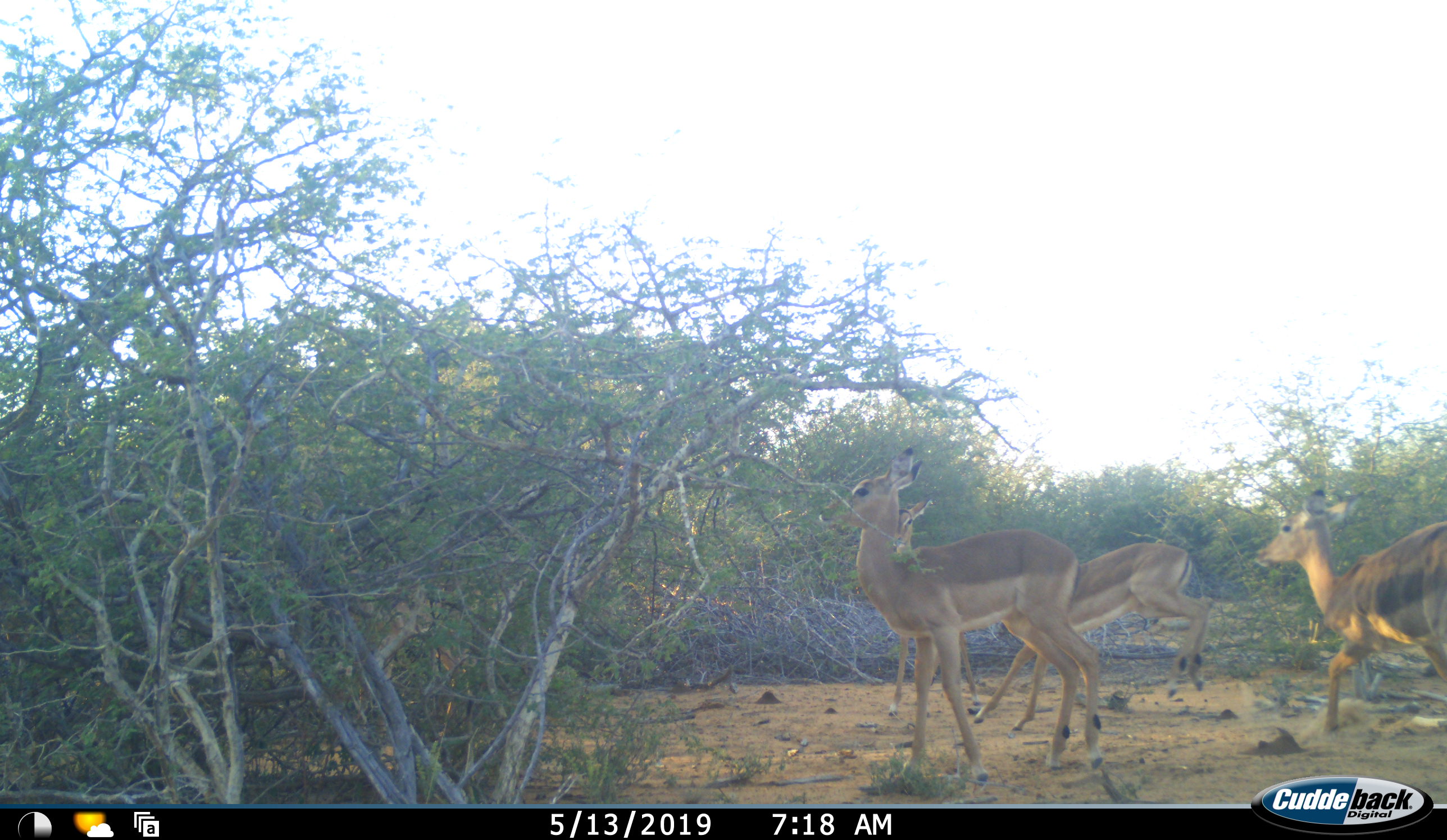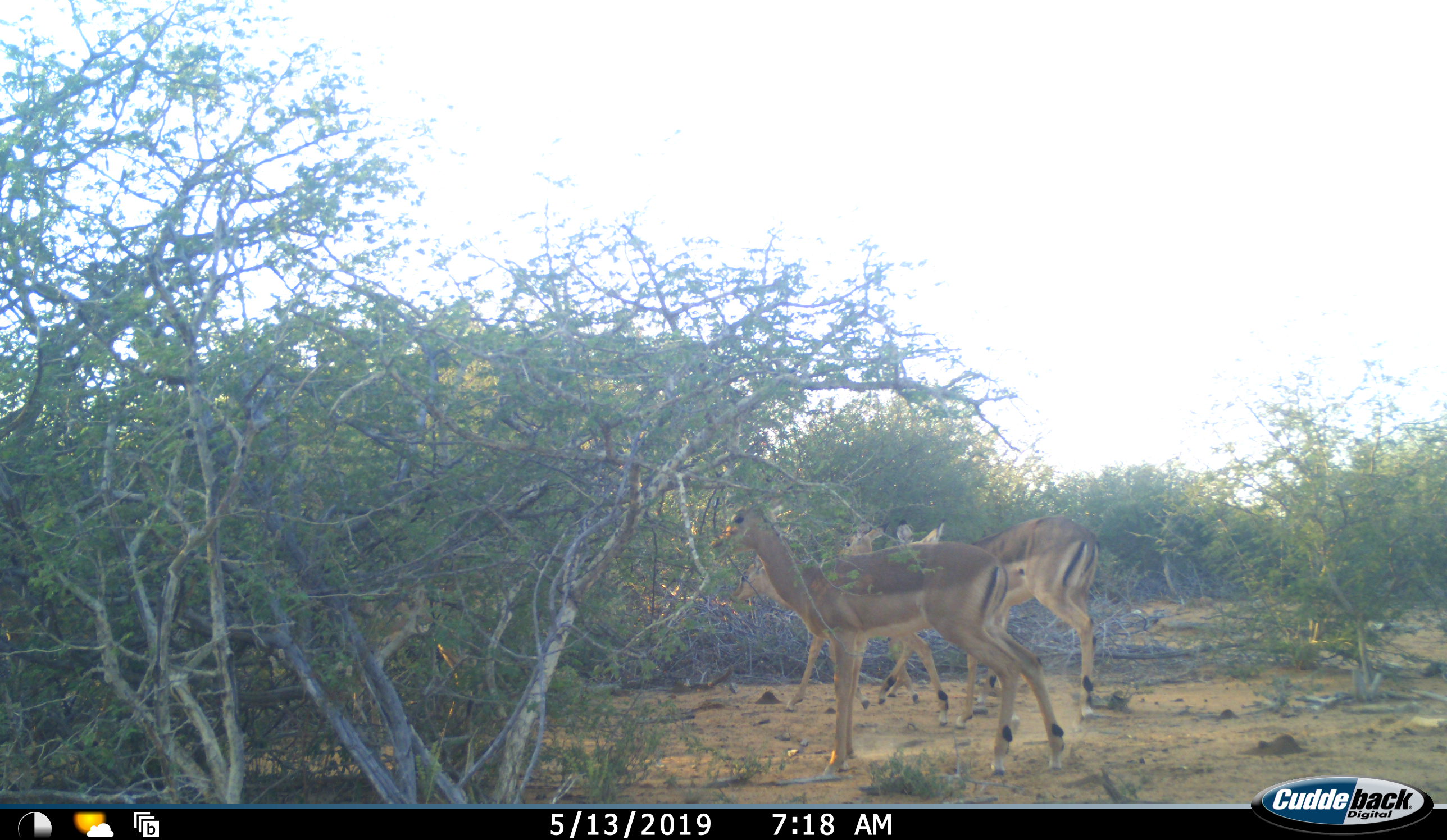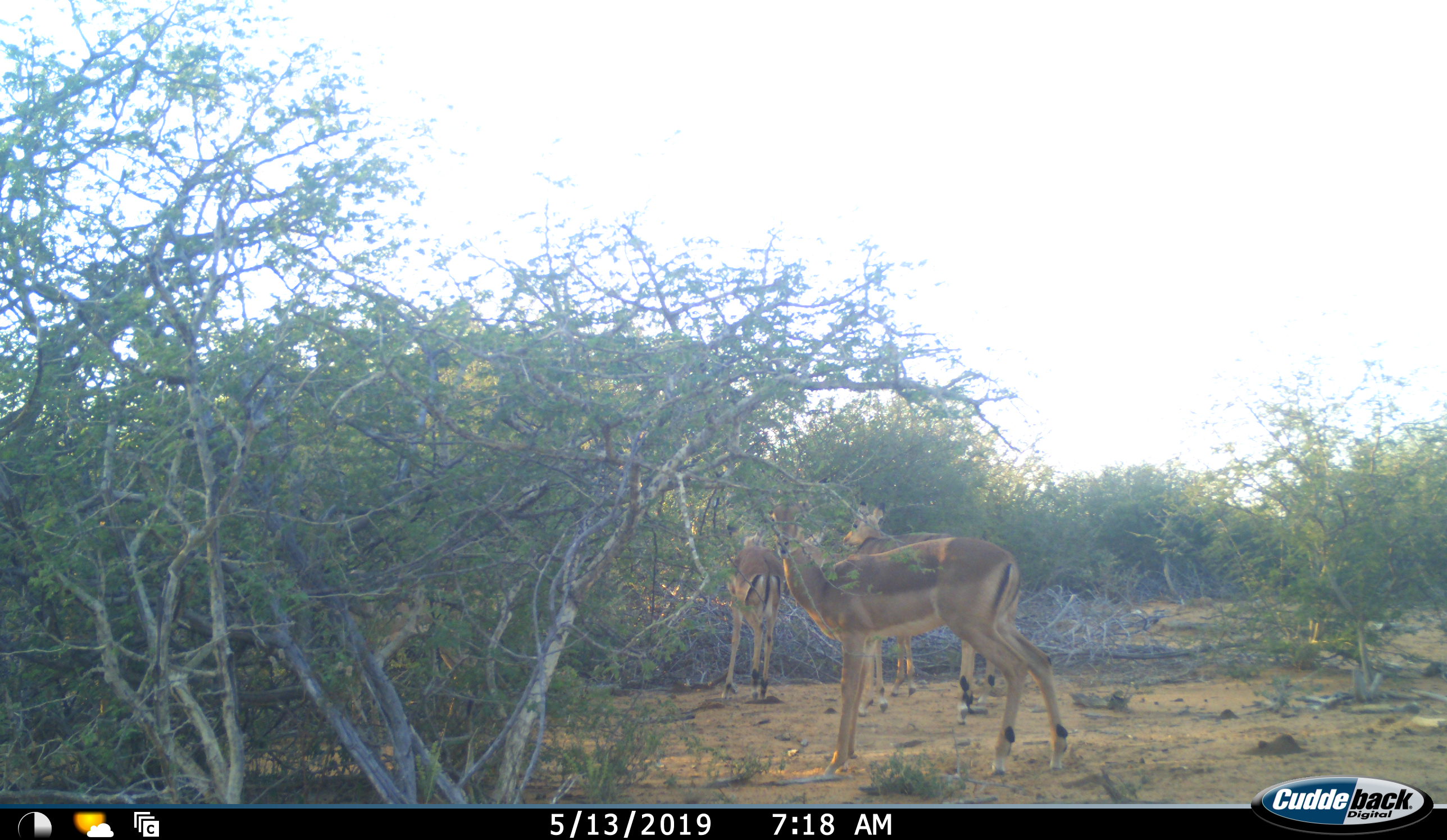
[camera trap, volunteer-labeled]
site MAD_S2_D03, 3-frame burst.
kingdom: Animalia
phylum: Chordata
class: Mammalia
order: Artiodactyla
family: Bovidae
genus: Aepyceros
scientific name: Aepyceros melampus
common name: impala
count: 4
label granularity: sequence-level